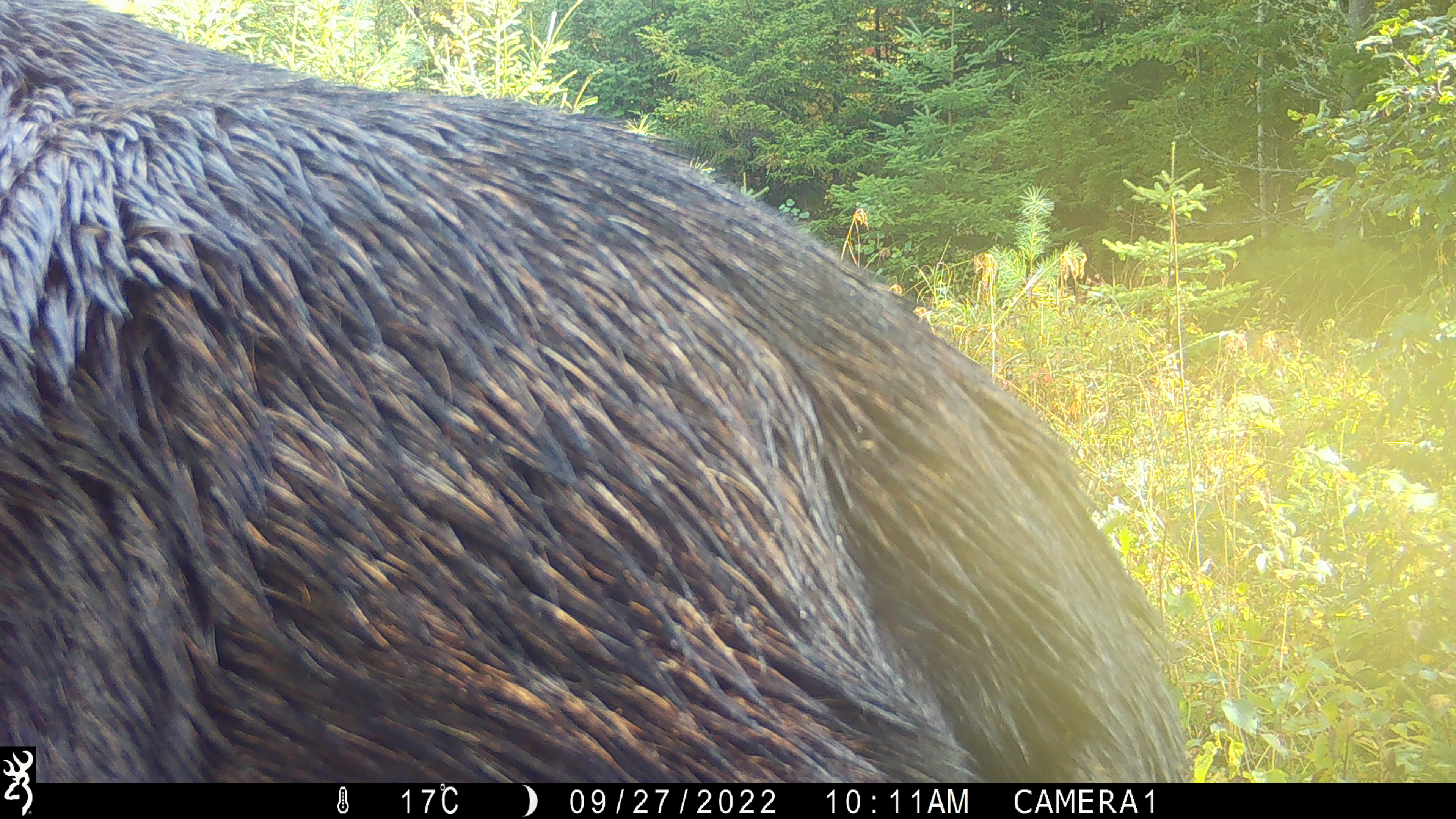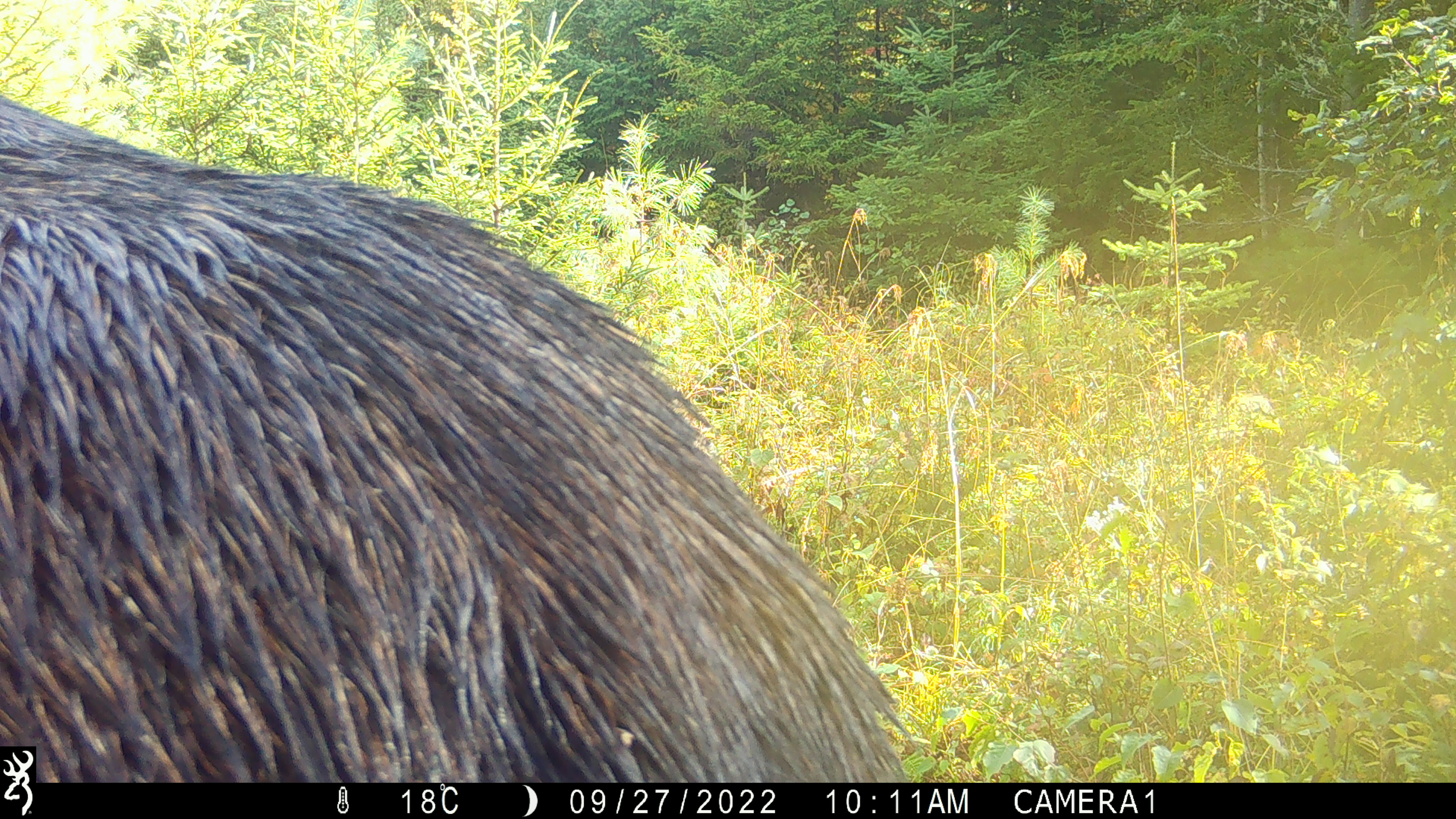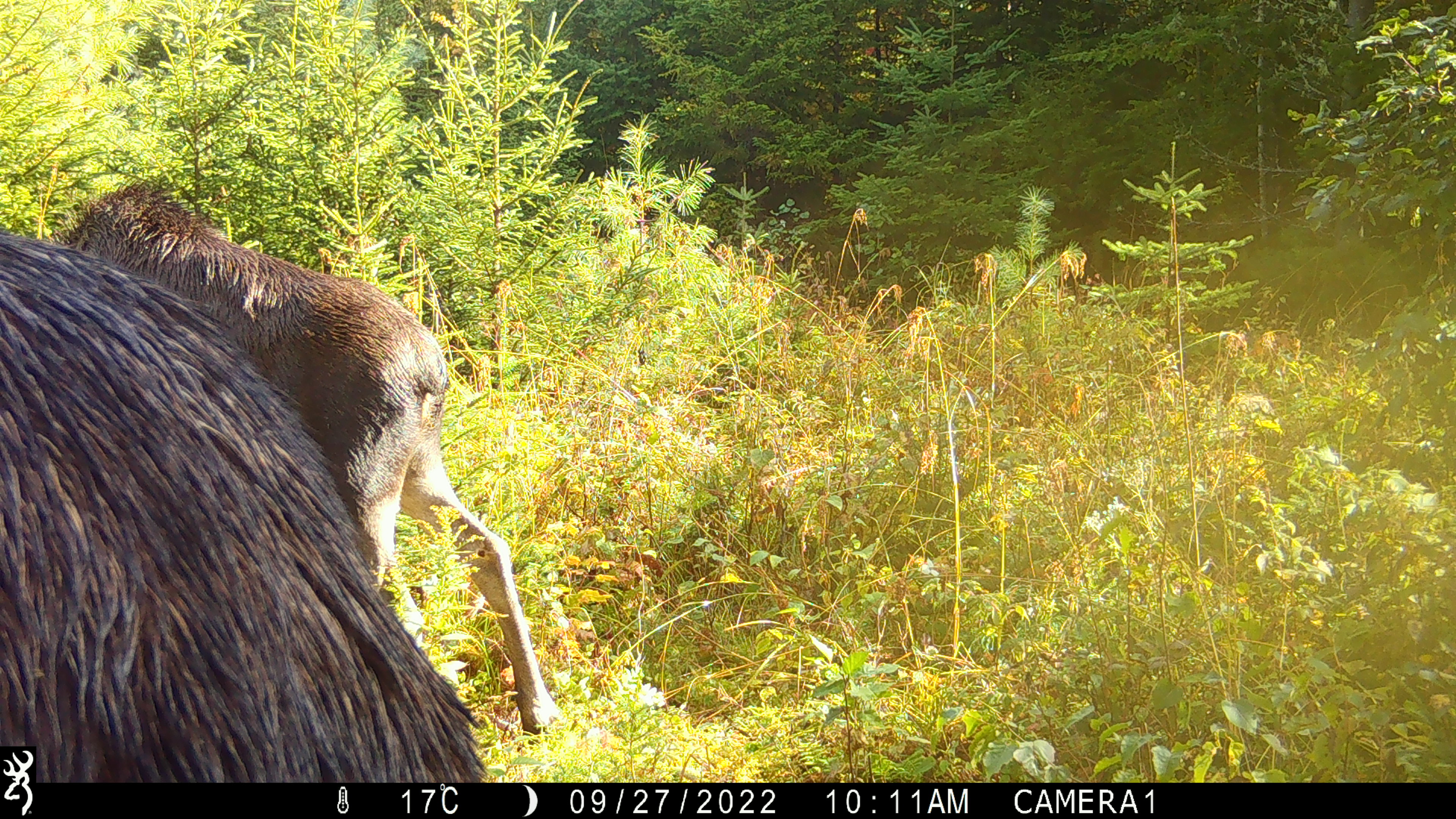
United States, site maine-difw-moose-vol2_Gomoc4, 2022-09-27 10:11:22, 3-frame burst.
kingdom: Animalia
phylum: Chordata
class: Mammalia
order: Artiodactyla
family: Cervidae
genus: Alces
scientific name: Alces alces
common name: moose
Moose (Alces alces).